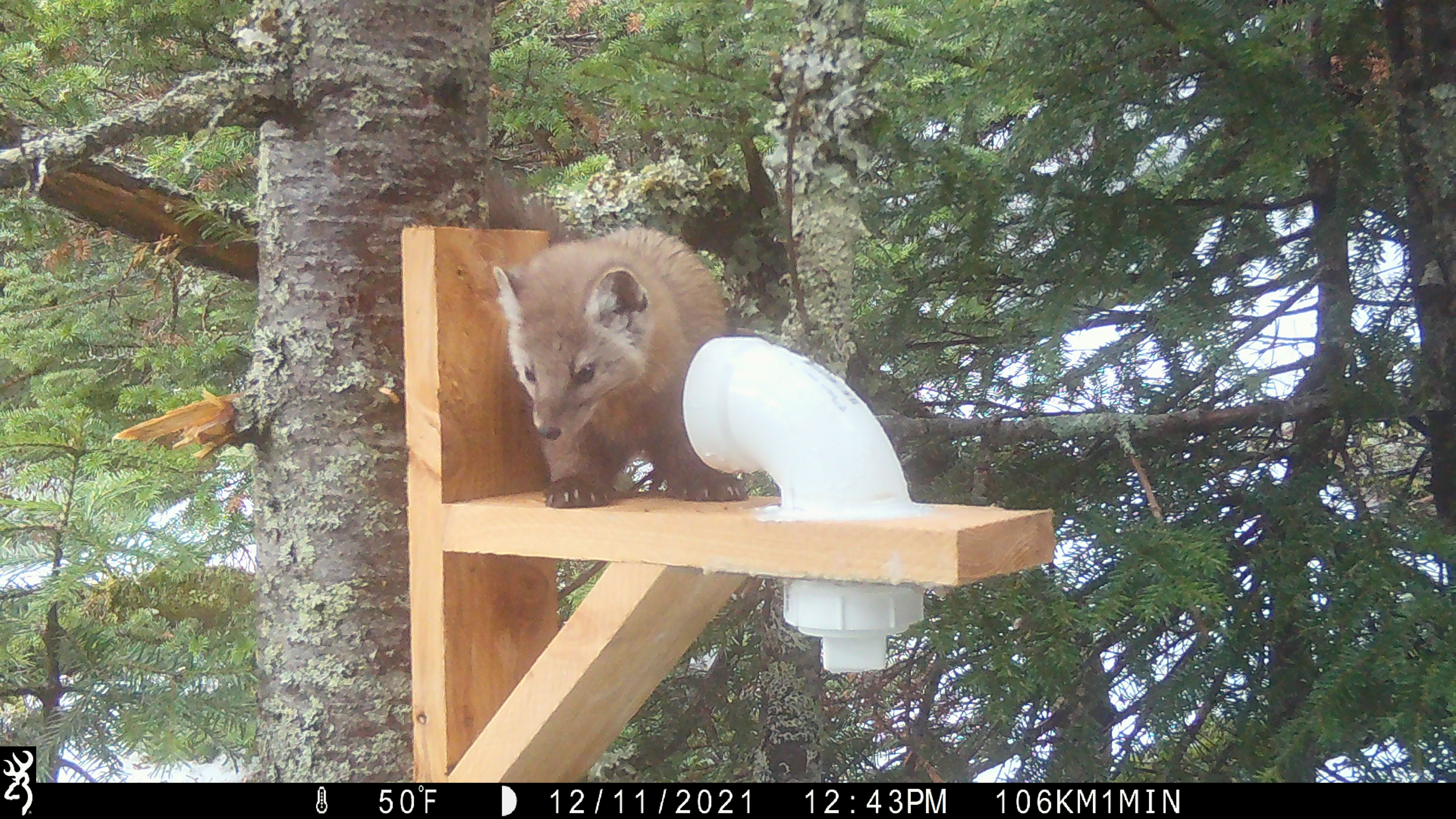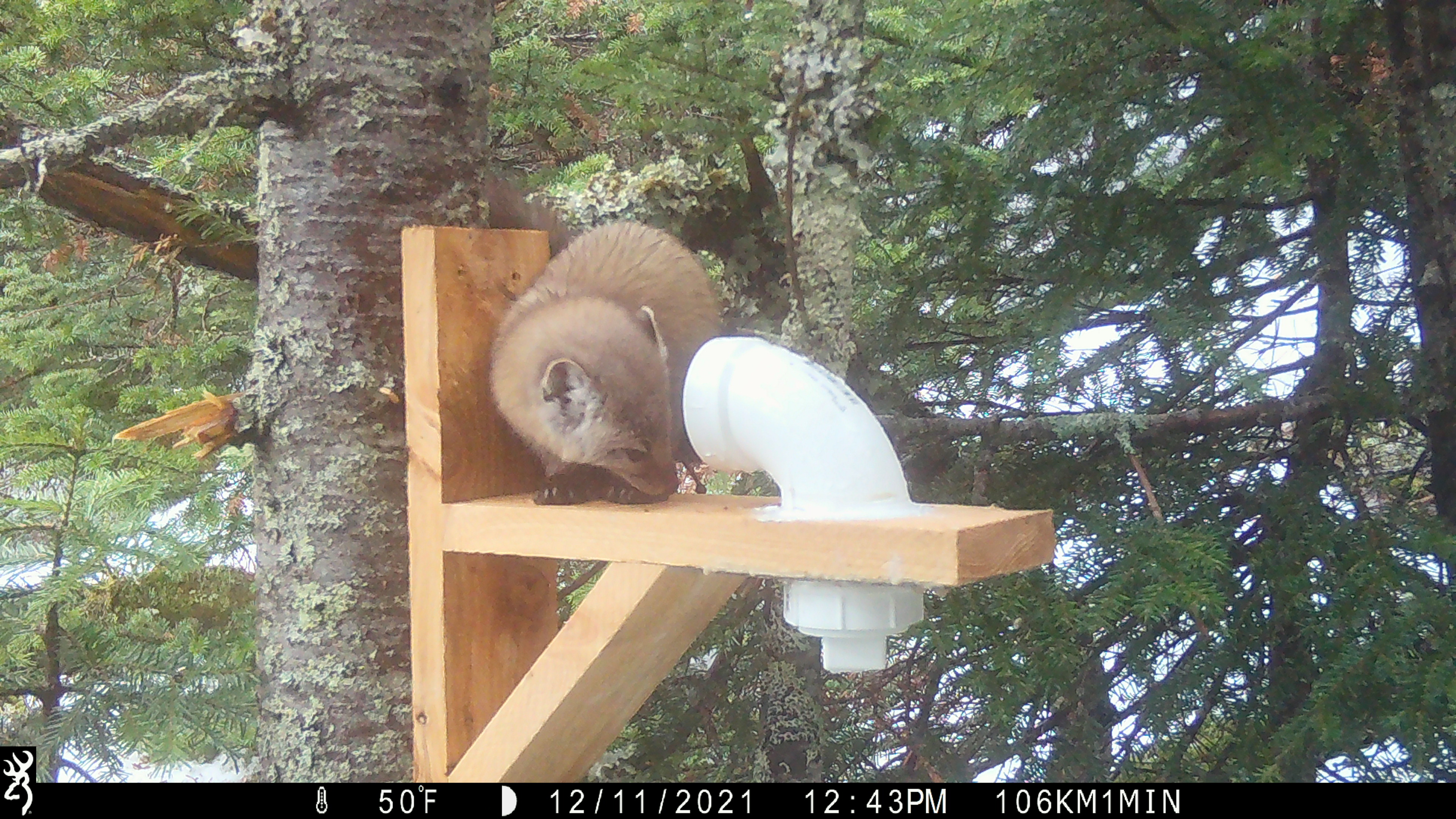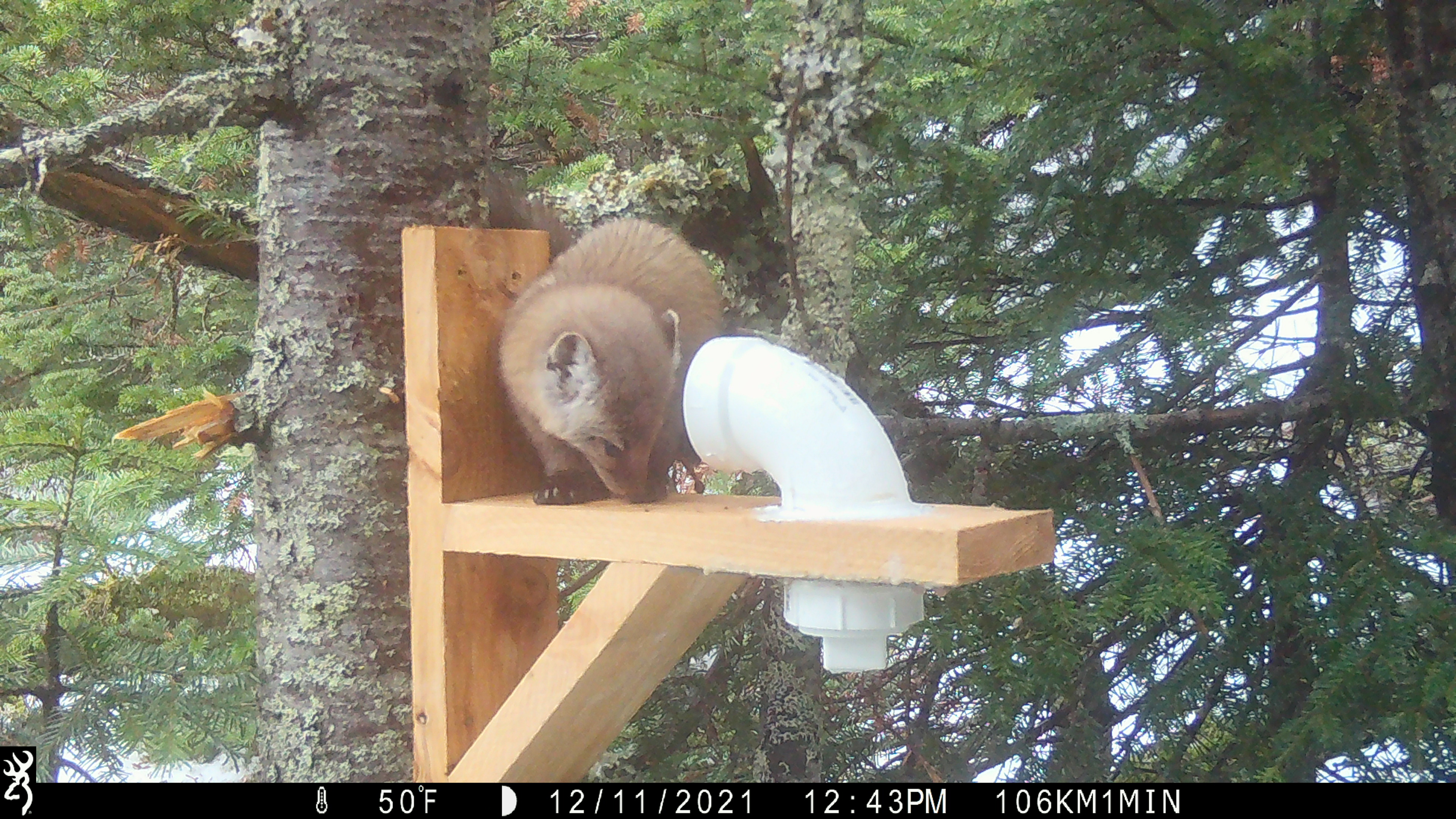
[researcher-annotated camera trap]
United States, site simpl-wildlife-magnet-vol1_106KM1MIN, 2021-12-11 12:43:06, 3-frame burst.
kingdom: Animalia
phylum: Chordata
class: Mammalia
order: Carnivora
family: Mustelidae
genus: Martes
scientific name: Martes americana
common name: american marten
American marten (Martes americana).